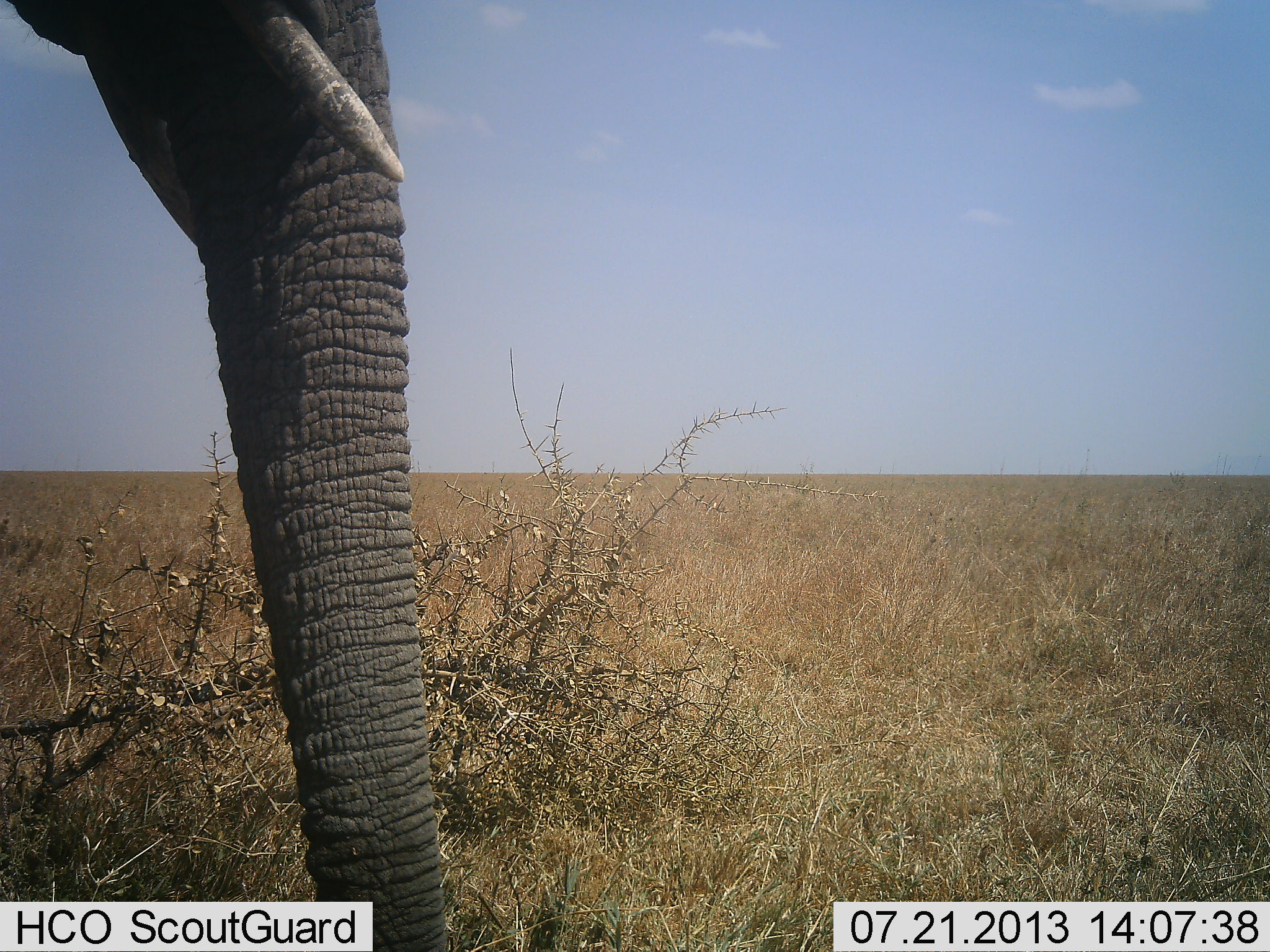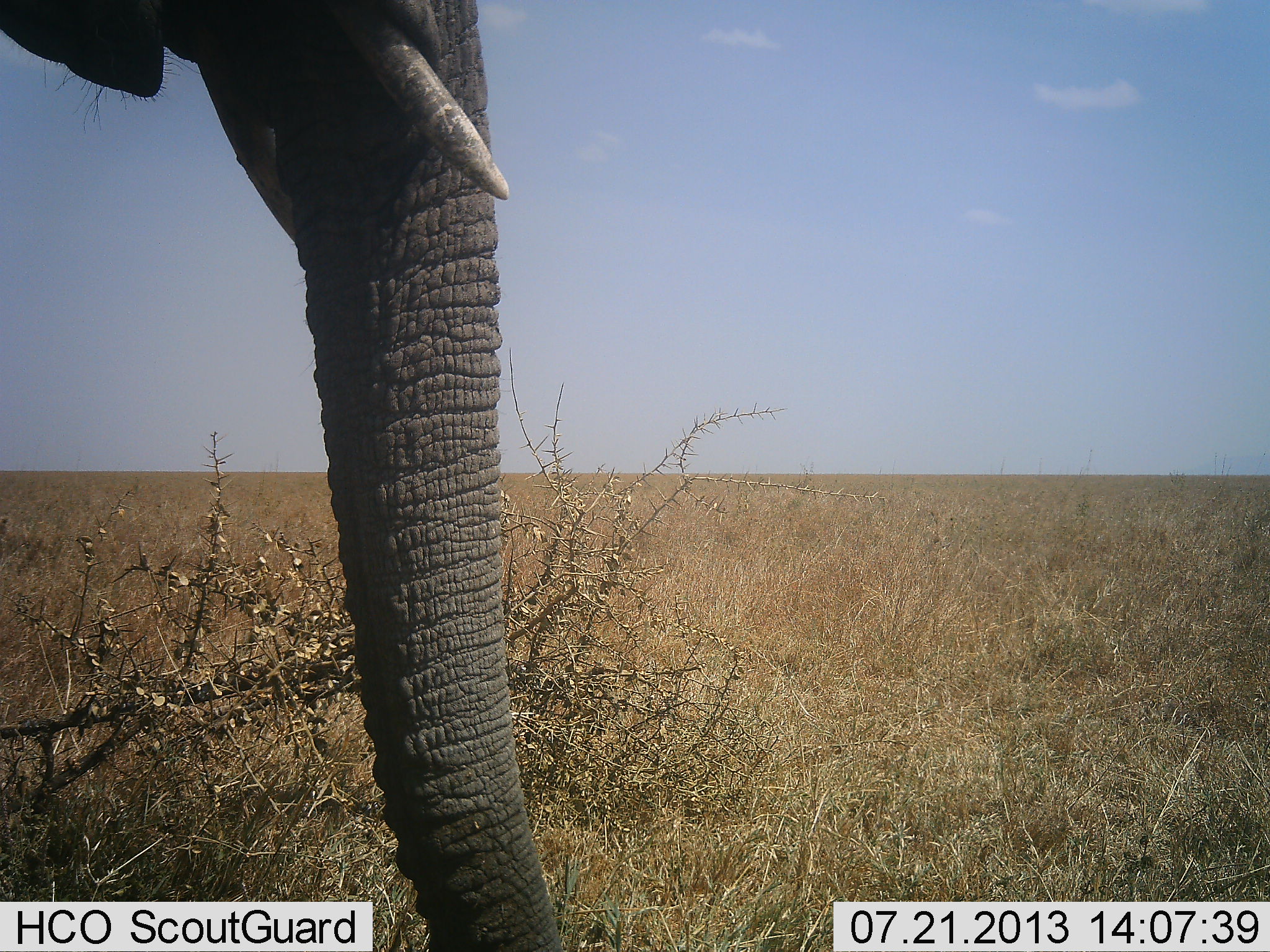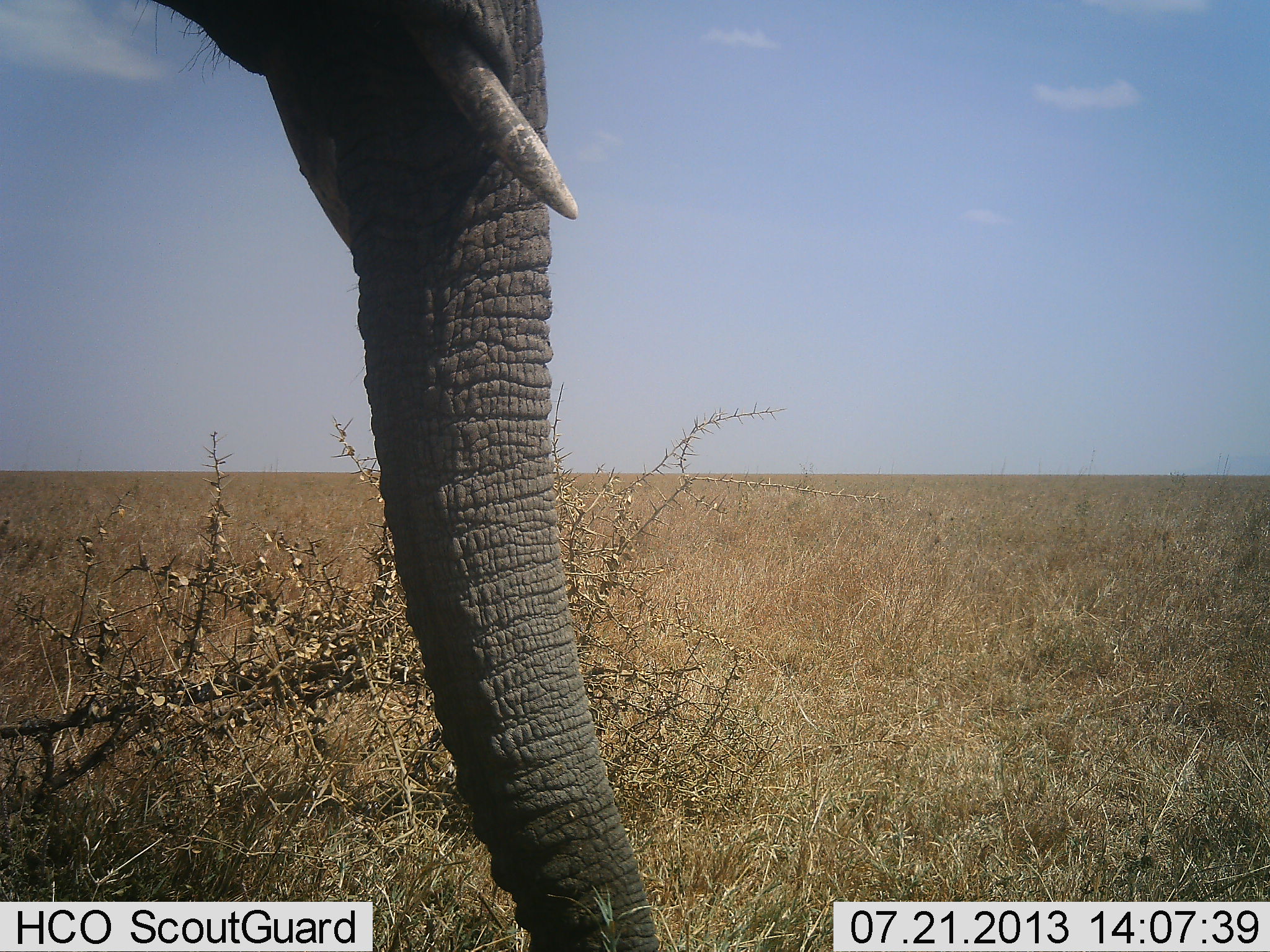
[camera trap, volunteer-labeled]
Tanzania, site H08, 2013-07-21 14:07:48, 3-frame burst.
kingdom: Animalia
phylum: Chordata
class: Mammalia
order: Proboscidea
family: Elephantidae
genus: Loxodonta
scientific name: Loxodonta africana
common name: african bush elephant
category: elephant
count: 1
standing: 62%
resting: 0%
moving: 29%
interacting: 0%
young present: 0%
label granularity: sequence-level